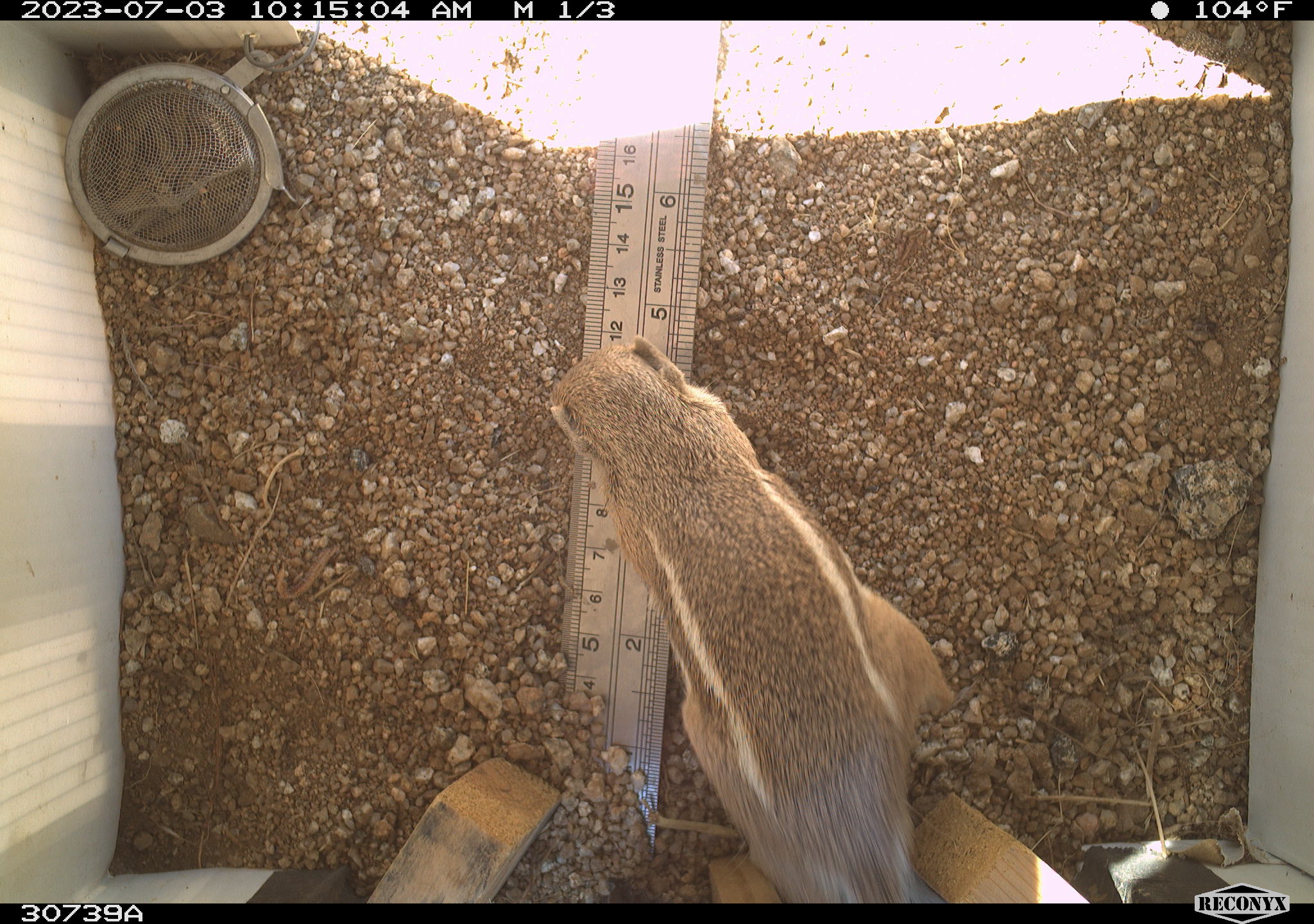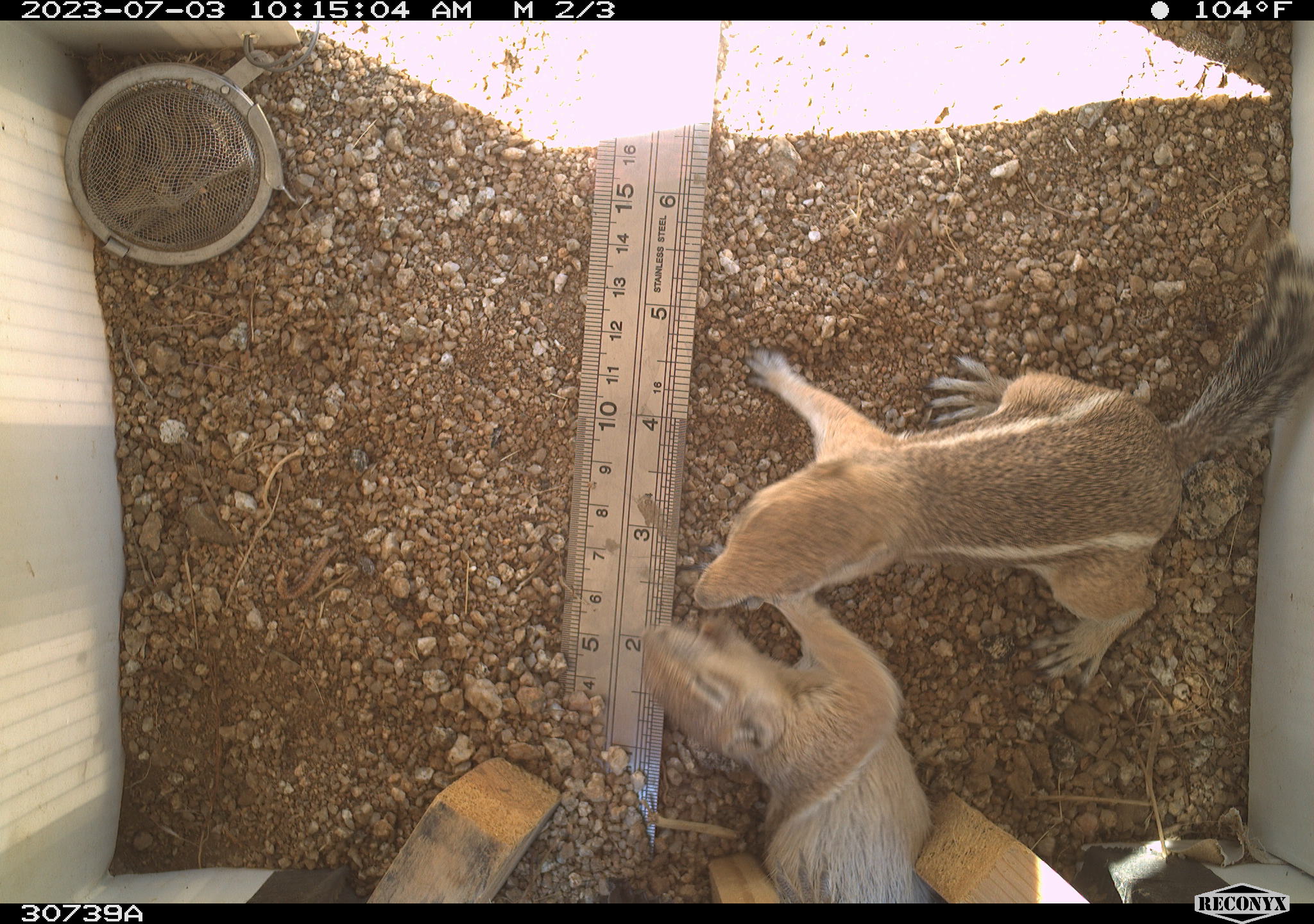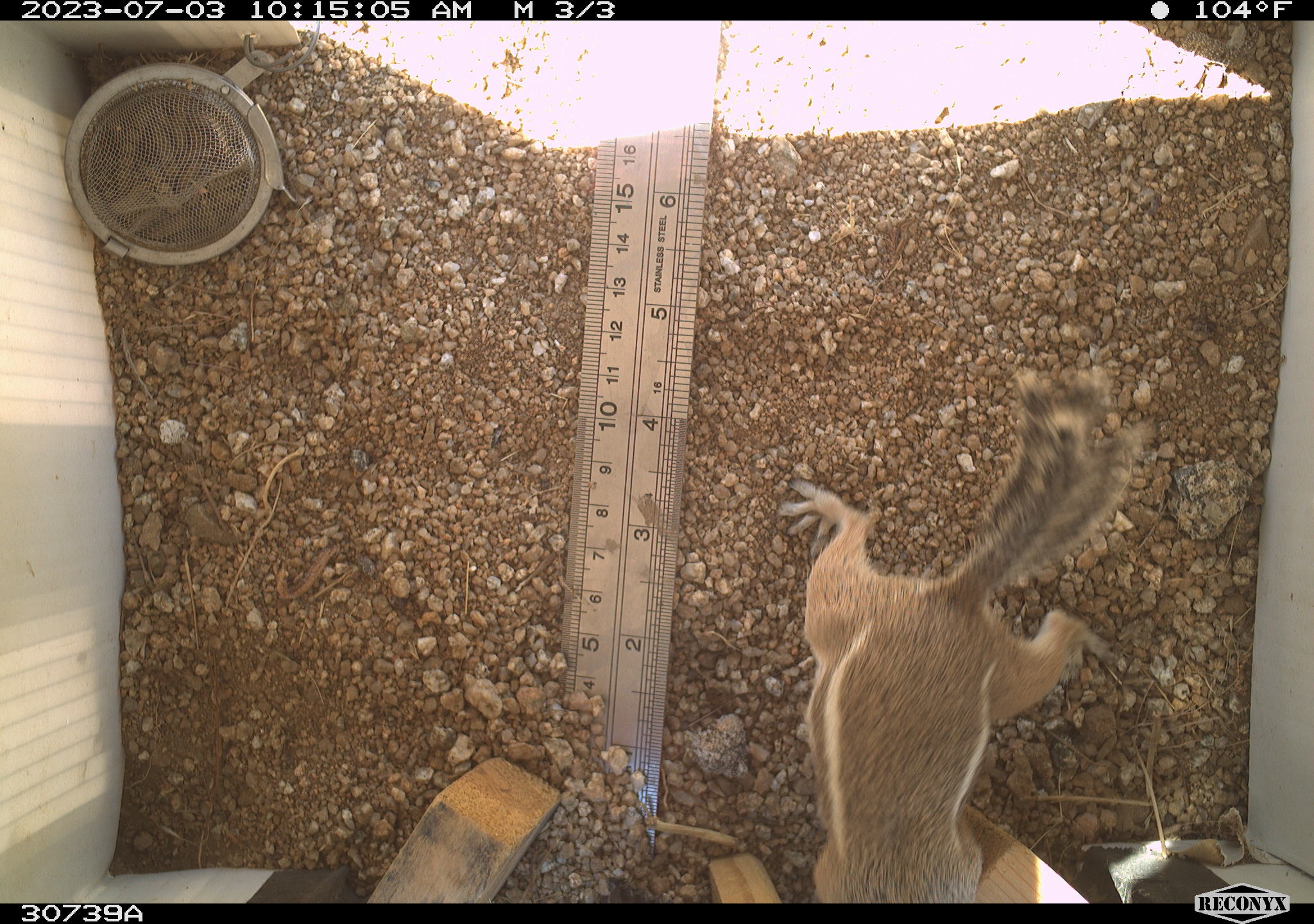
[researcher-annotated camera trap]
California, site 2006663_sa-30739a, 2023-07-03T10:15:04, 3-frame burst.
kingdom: Animalia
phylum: Chordata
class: Mammalia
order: Rodentia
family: Sciuridae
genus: Ammospermophilus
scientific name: Ammospermophilus leucurus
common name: white-tailed antelope squirrel